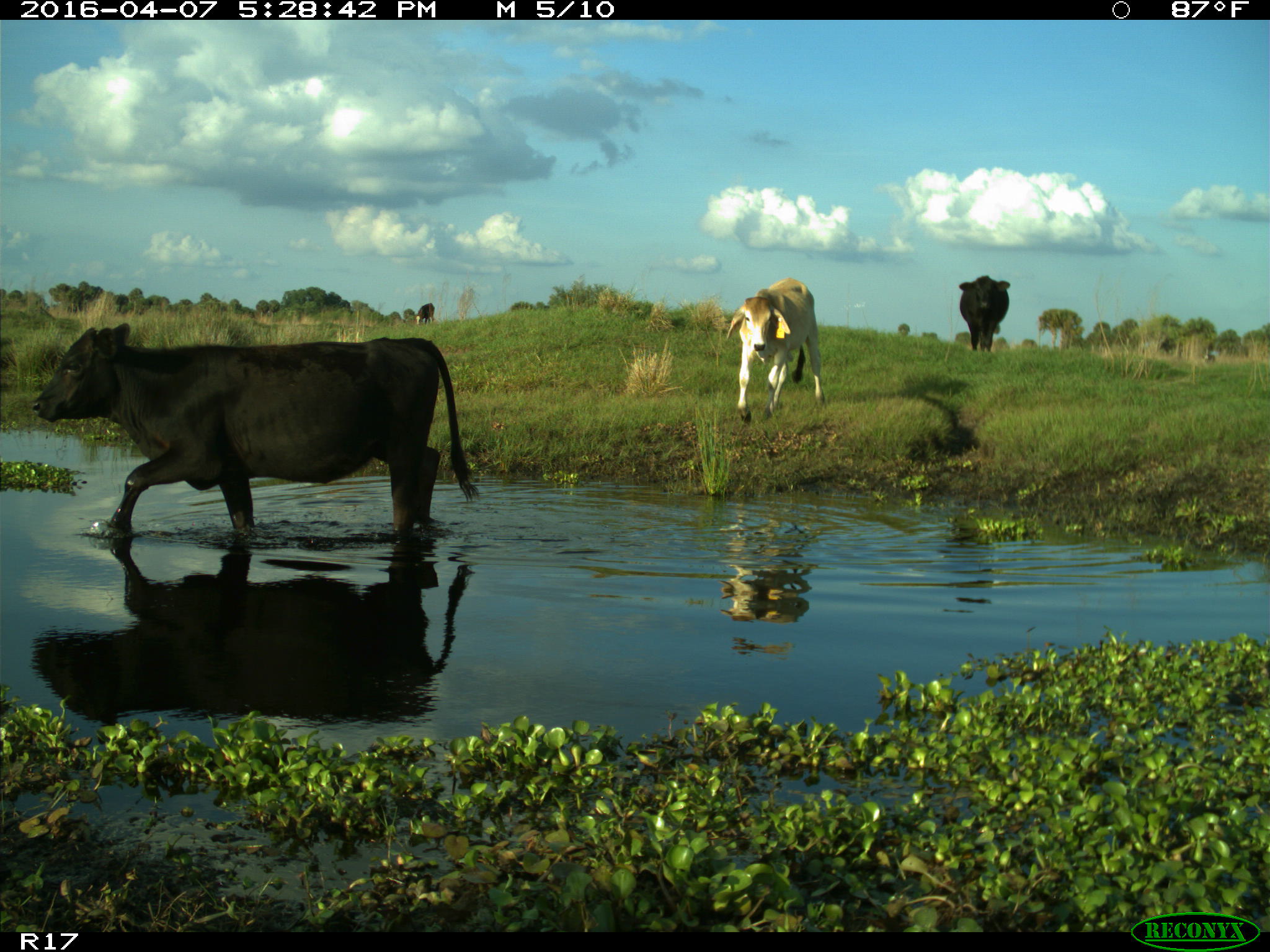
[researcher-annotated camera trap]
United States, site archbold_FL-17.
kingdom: Animalia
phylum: Chordata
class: Mammalia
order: Artiodactyla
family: Bovidae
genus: Bos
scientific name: Bos taurus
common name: domestic cow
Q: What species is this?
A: Bos taurus (domestic cow).